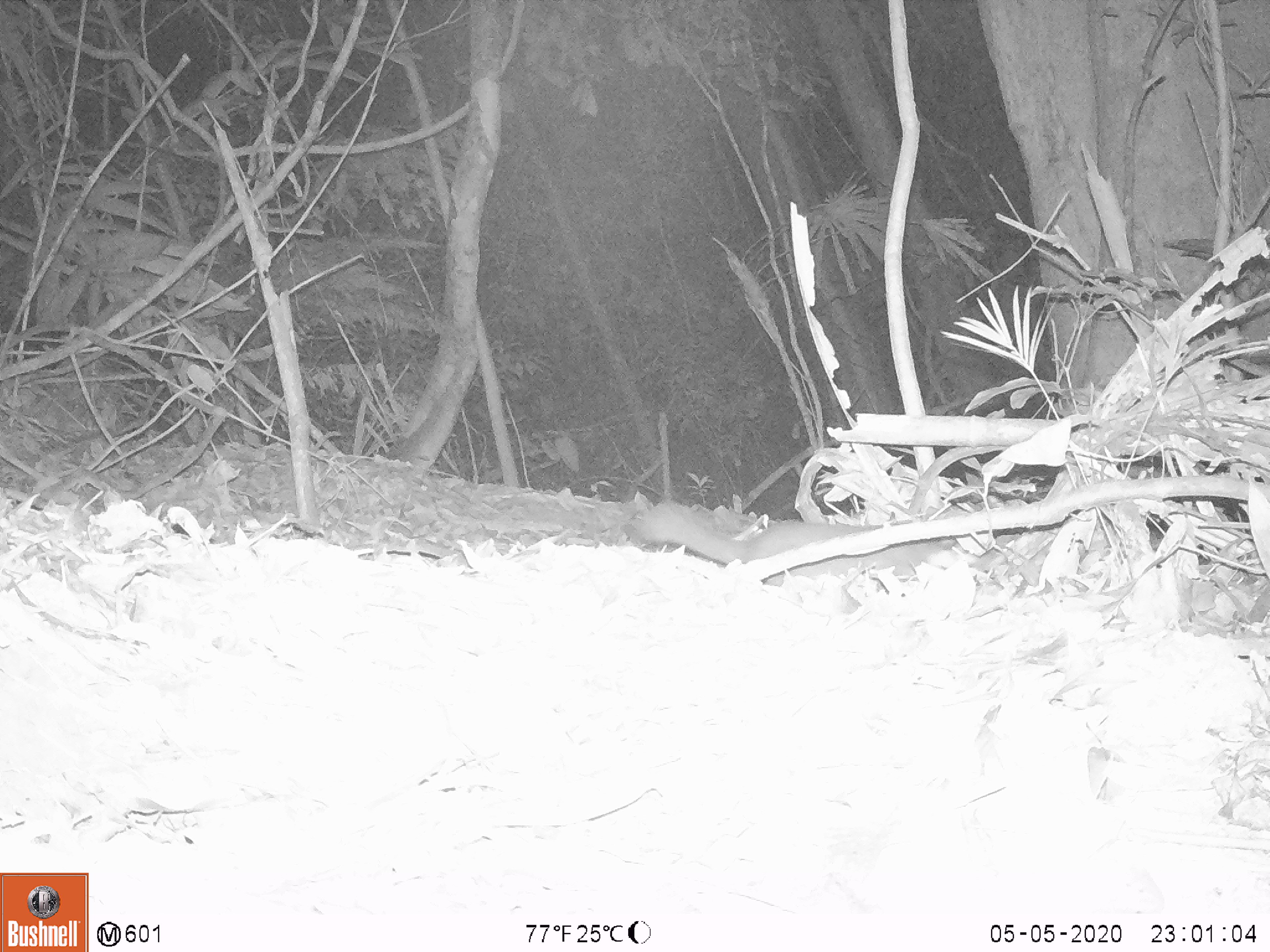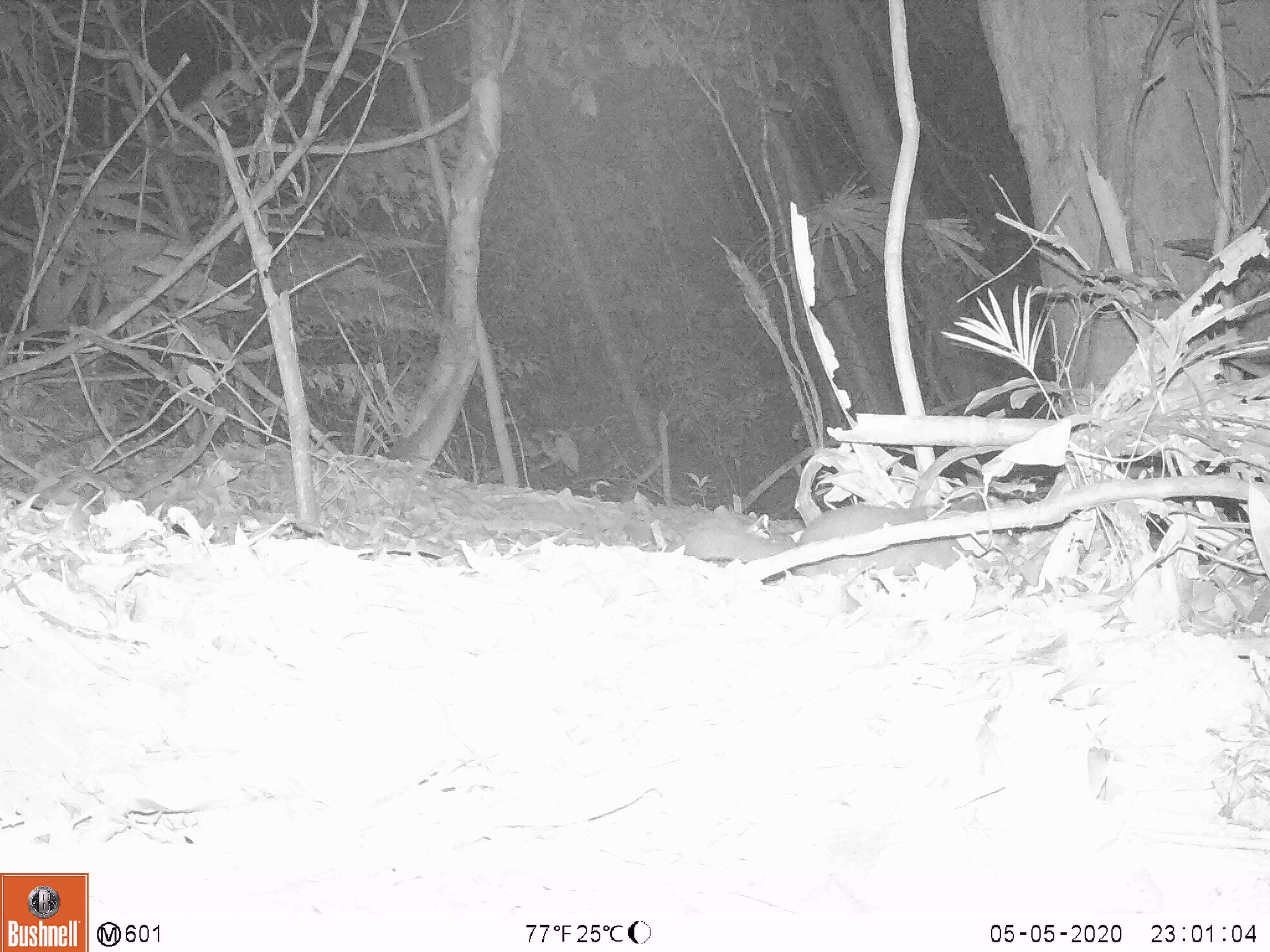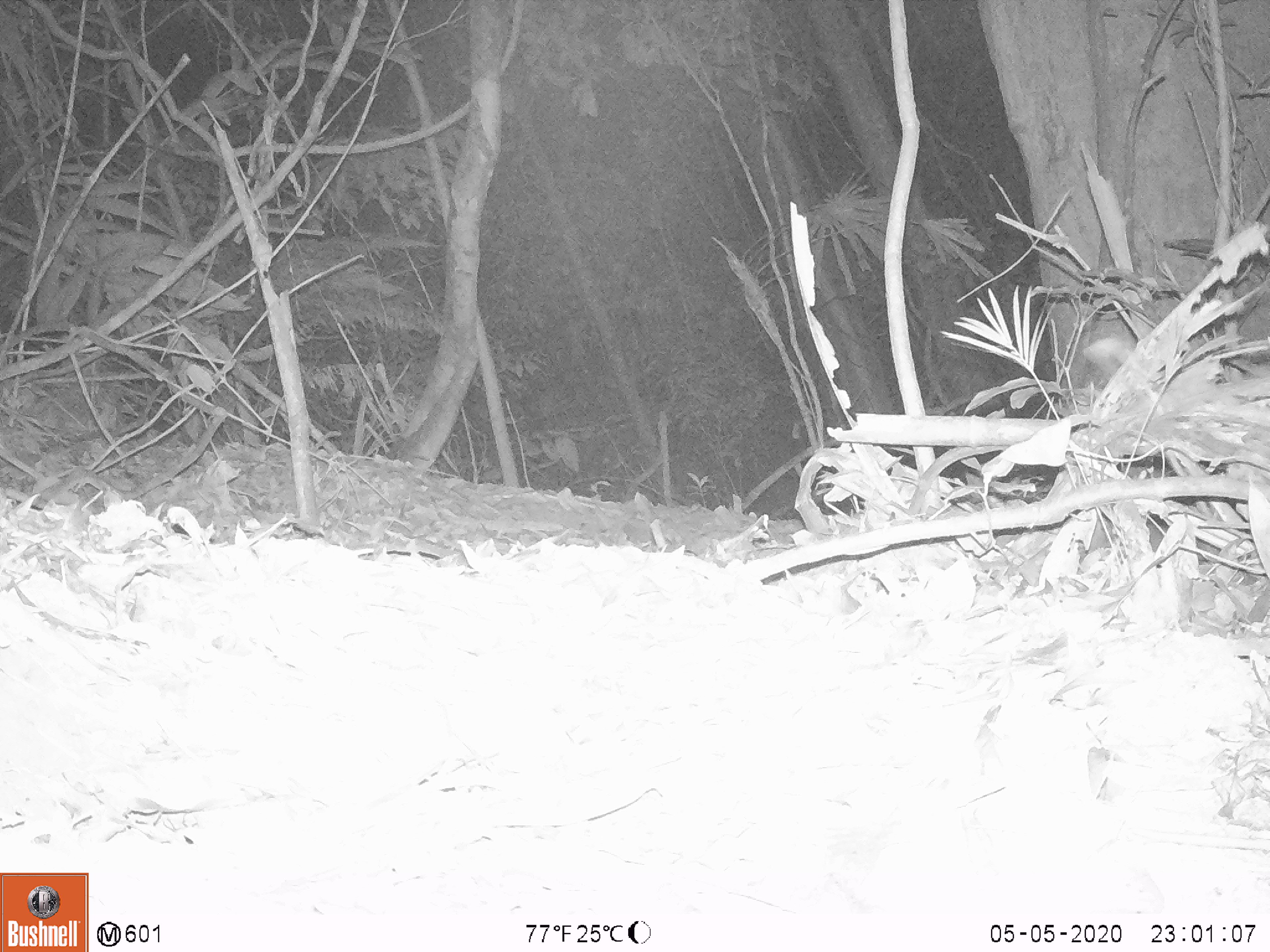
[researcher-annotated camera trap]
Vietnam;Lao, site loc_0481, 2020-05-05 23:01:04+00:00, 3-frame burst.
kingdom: Animalia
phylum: Chordata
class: Mammalia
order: Carnivora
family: Mustelidae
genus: Melogale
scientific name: Melogale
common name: ferret badger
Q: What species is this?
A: Ferret badger (Melogale).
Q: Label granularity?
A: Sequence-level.